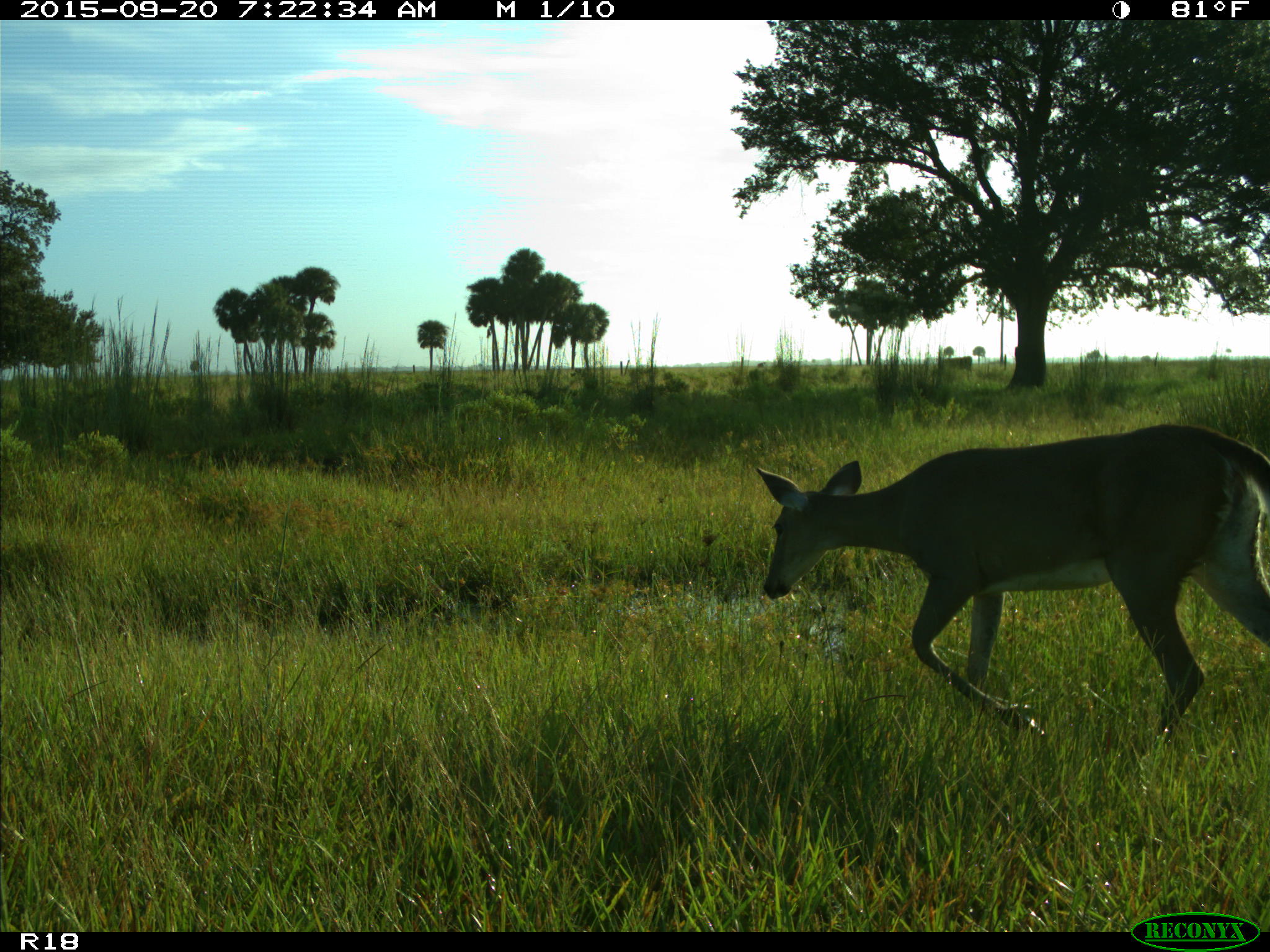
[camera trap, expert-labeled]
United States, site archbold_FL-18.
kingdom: Animalia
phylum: Chordata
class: Mammalia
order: Artiodactyla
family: Cervidae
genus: Odocoileus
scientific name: Odocoileus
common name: deer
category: unidentified deer